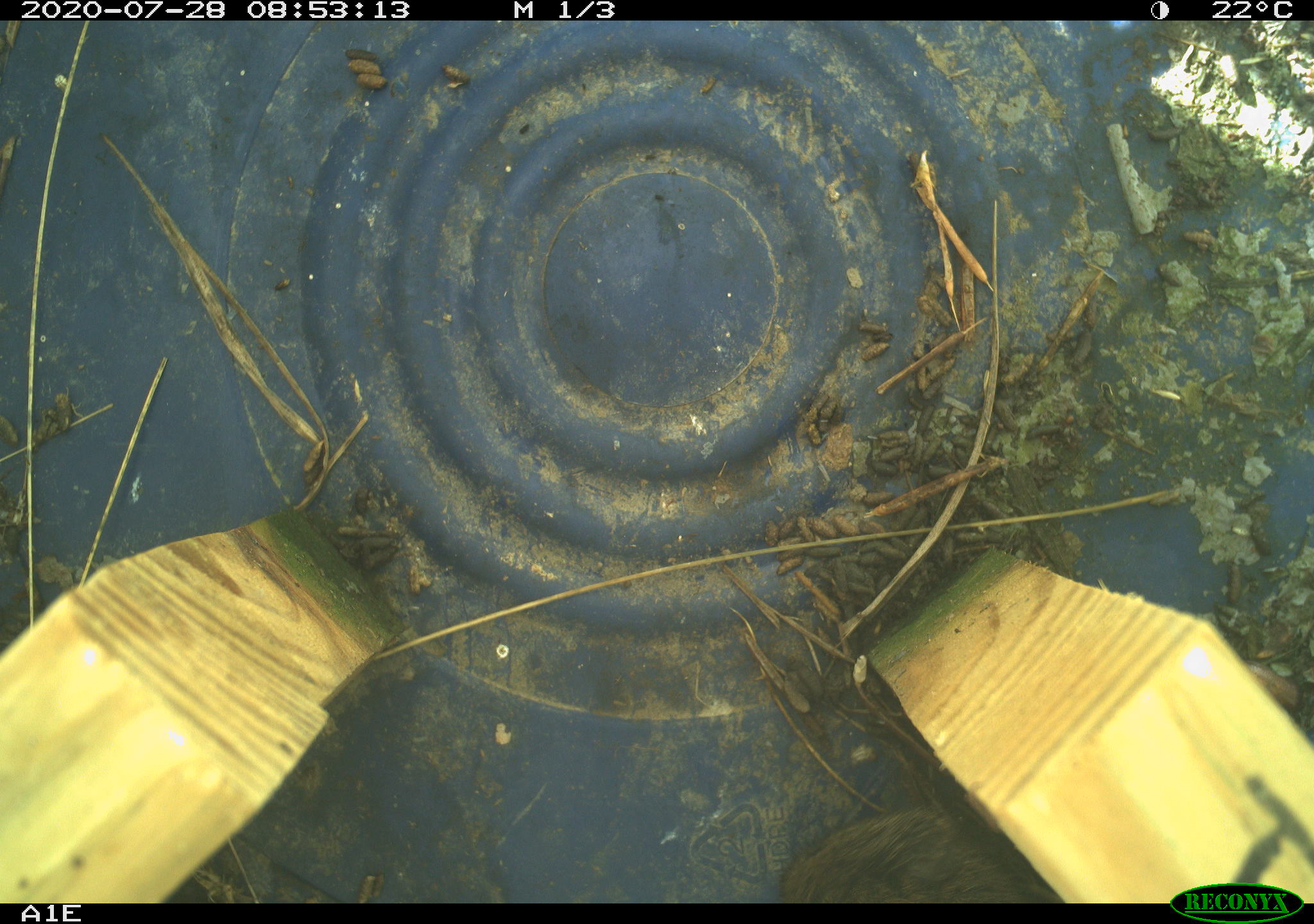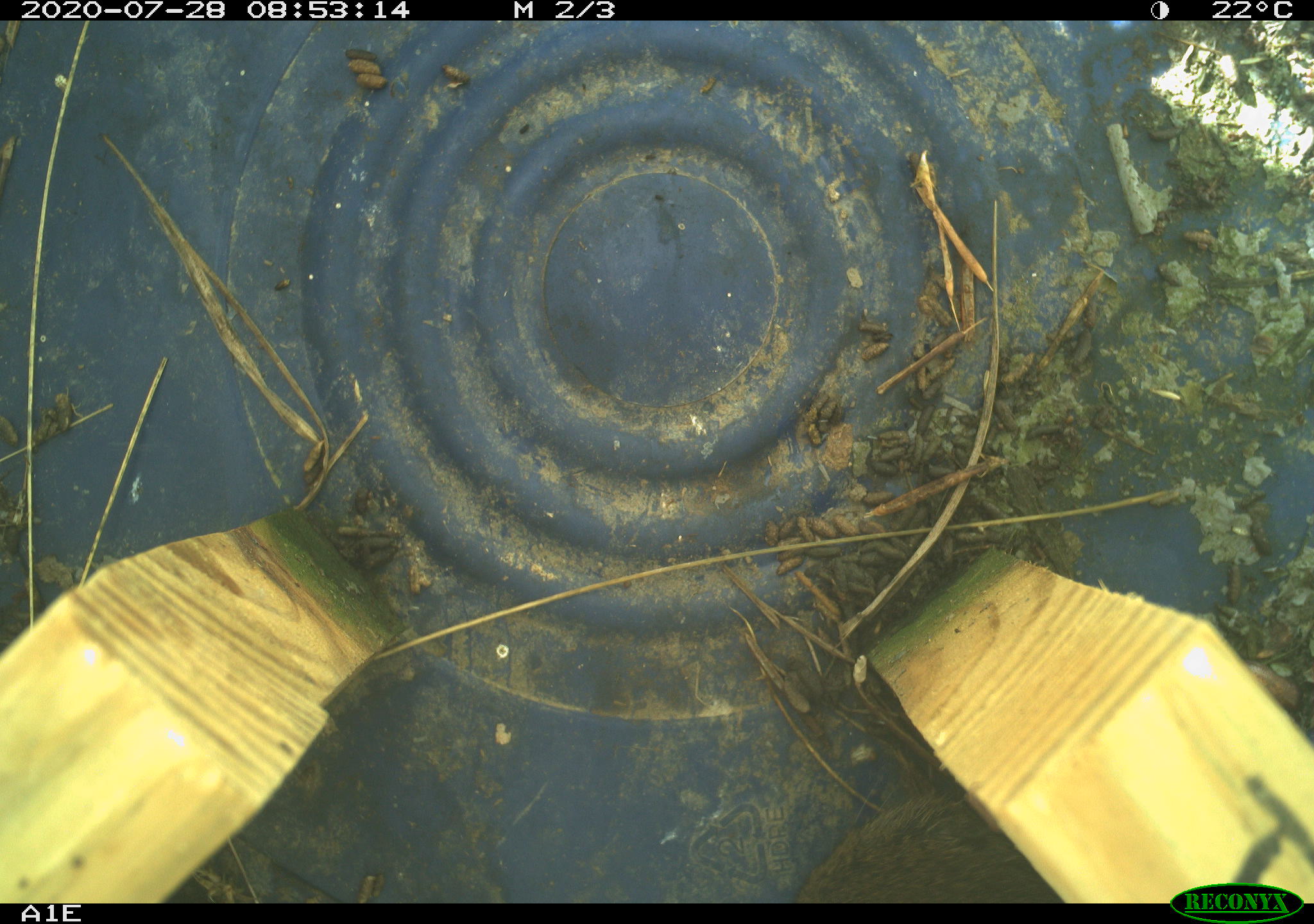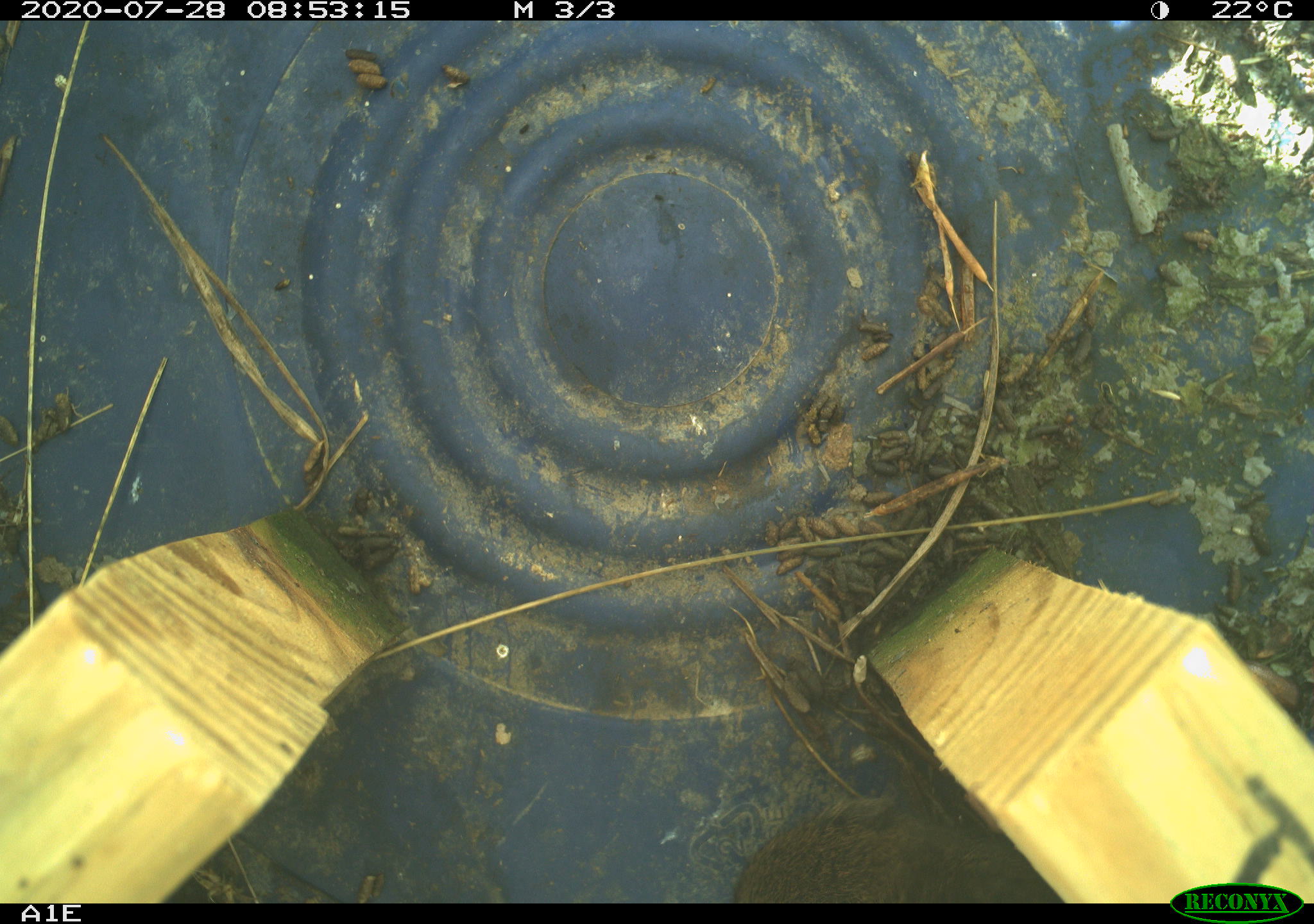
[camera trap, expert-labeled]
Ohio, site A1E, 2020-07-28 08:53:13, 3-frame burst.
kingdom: Animalia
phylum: Chordata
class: Mammalia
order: Rodentia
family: Cricetidae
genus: Microtus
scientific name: Microtus pennsylvanicus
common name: meadow vole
Meadow vole (Microtus pennsylvanicus).